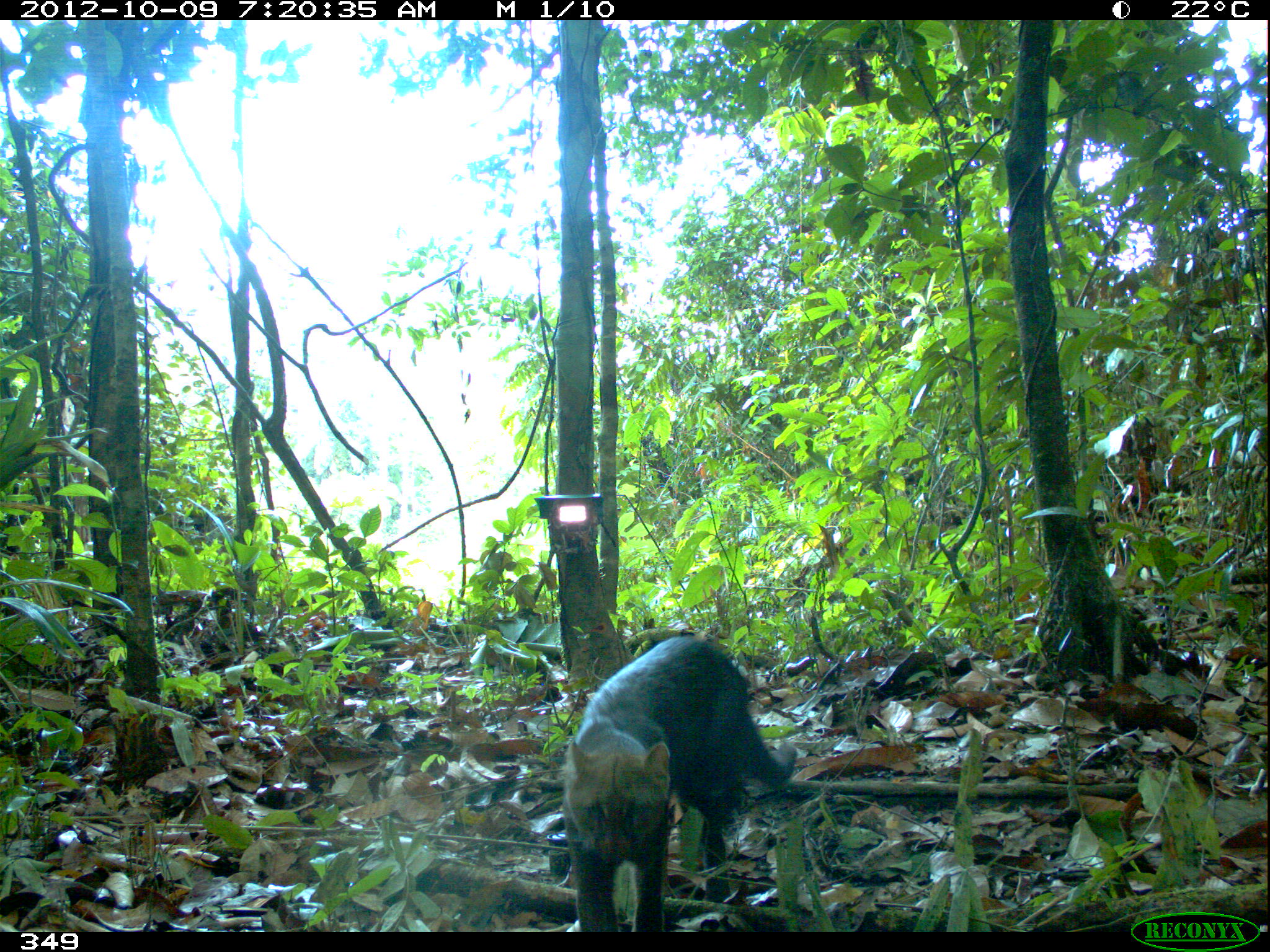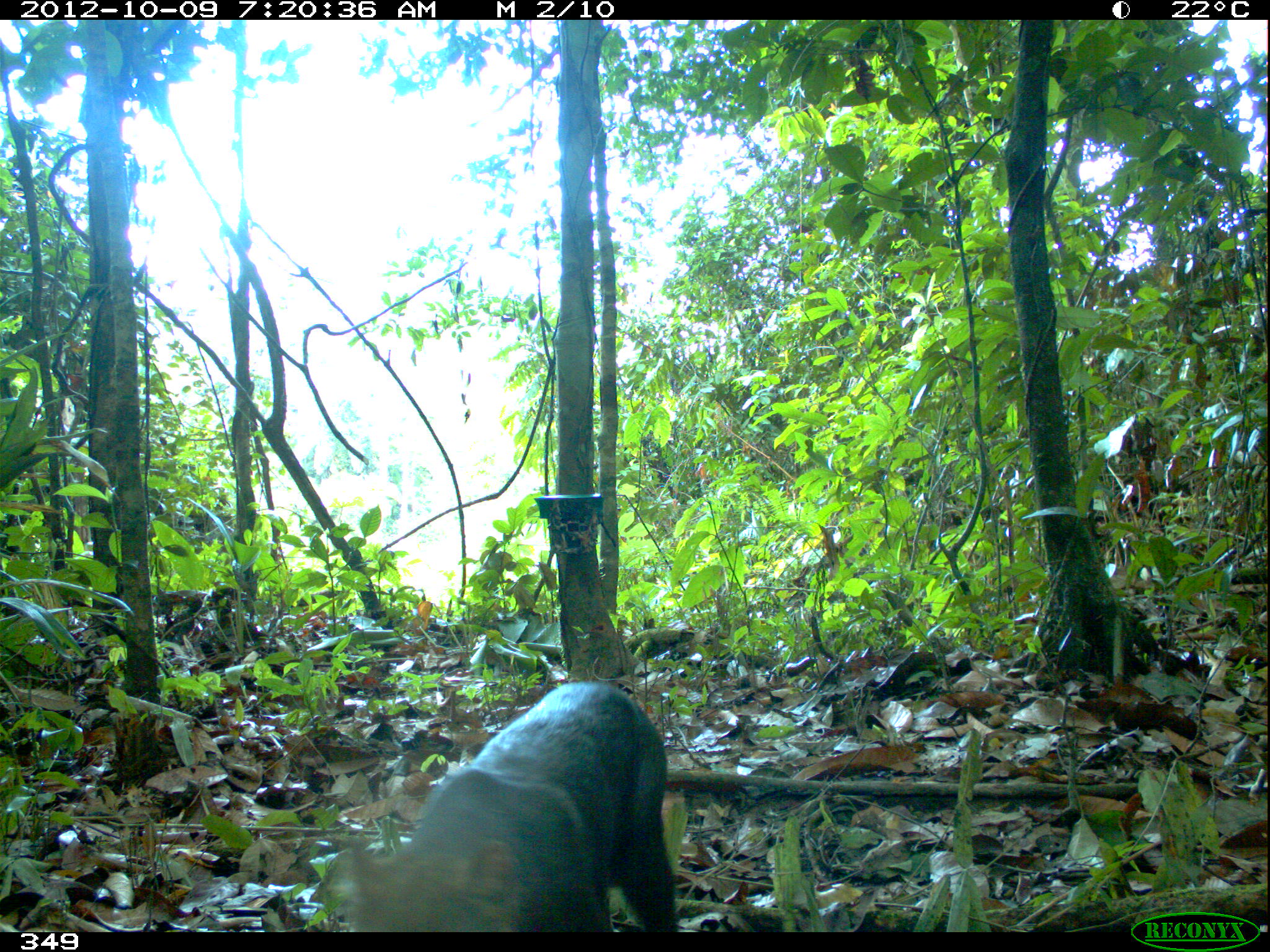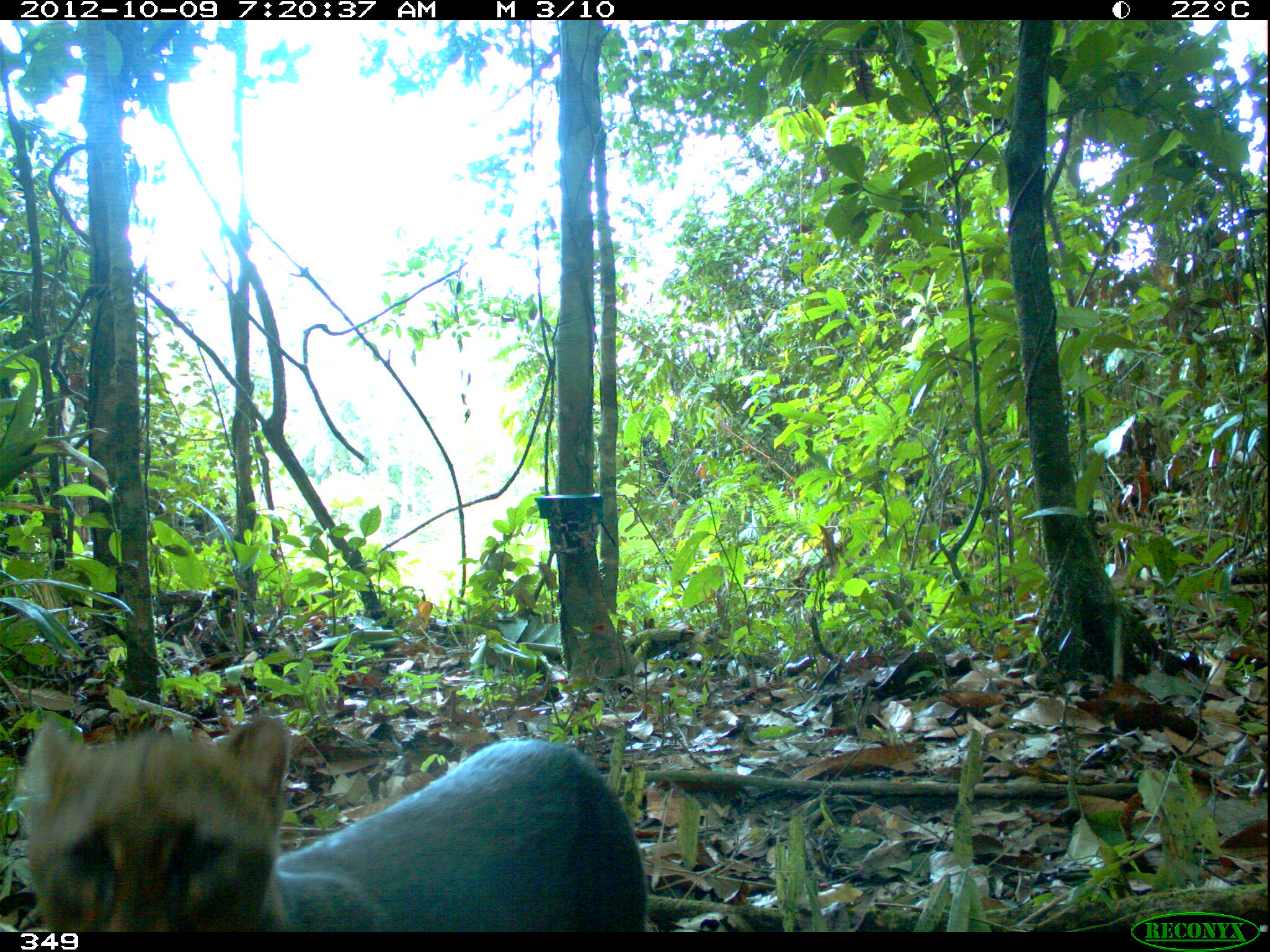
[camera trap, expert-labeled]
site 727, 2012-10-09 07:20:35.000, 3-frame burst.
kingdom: Animalia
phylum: Chordata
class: Mammalia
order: Carnivora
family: Mustelidae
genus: Eira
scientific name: Eira barbara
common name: tayra